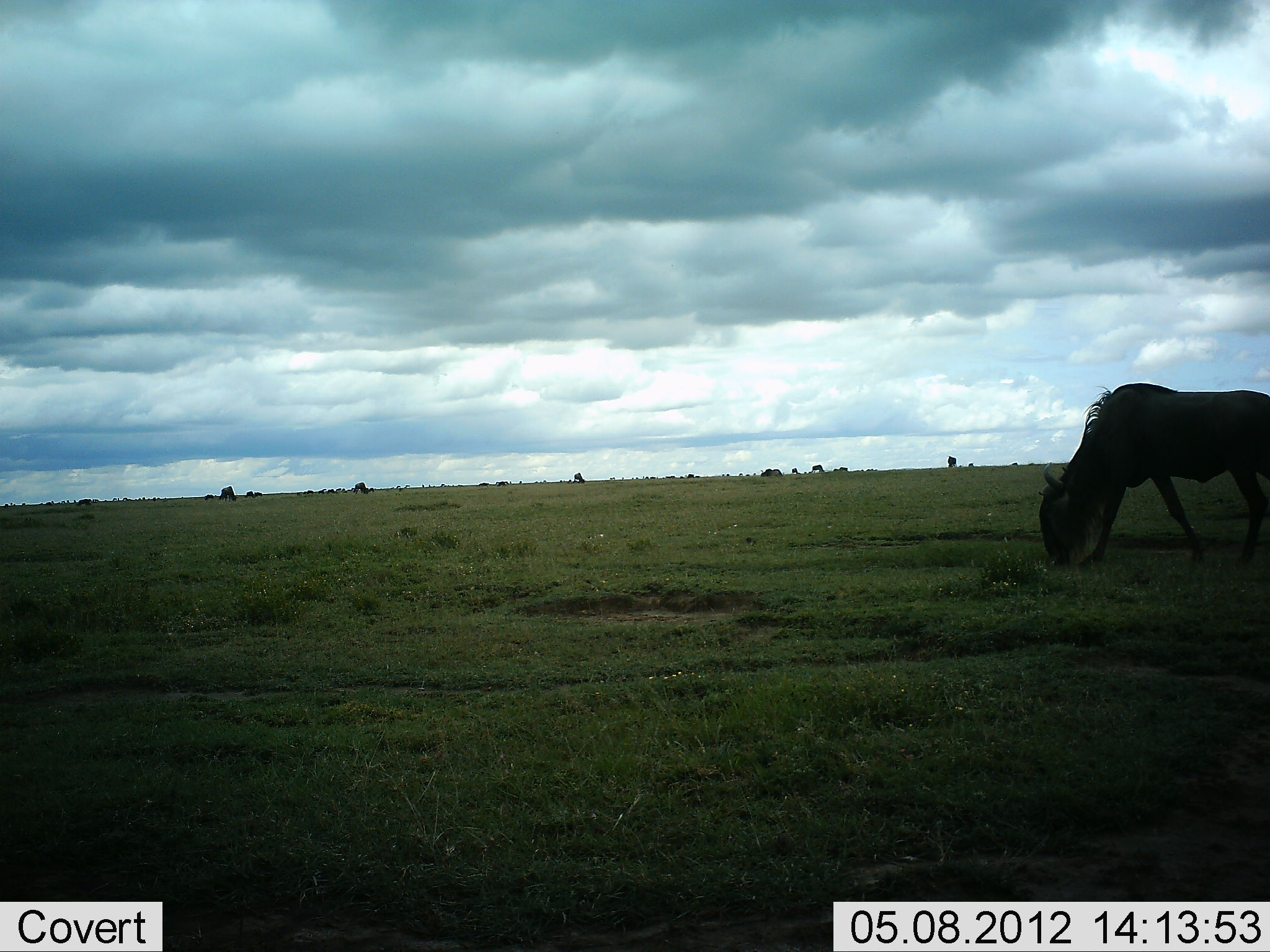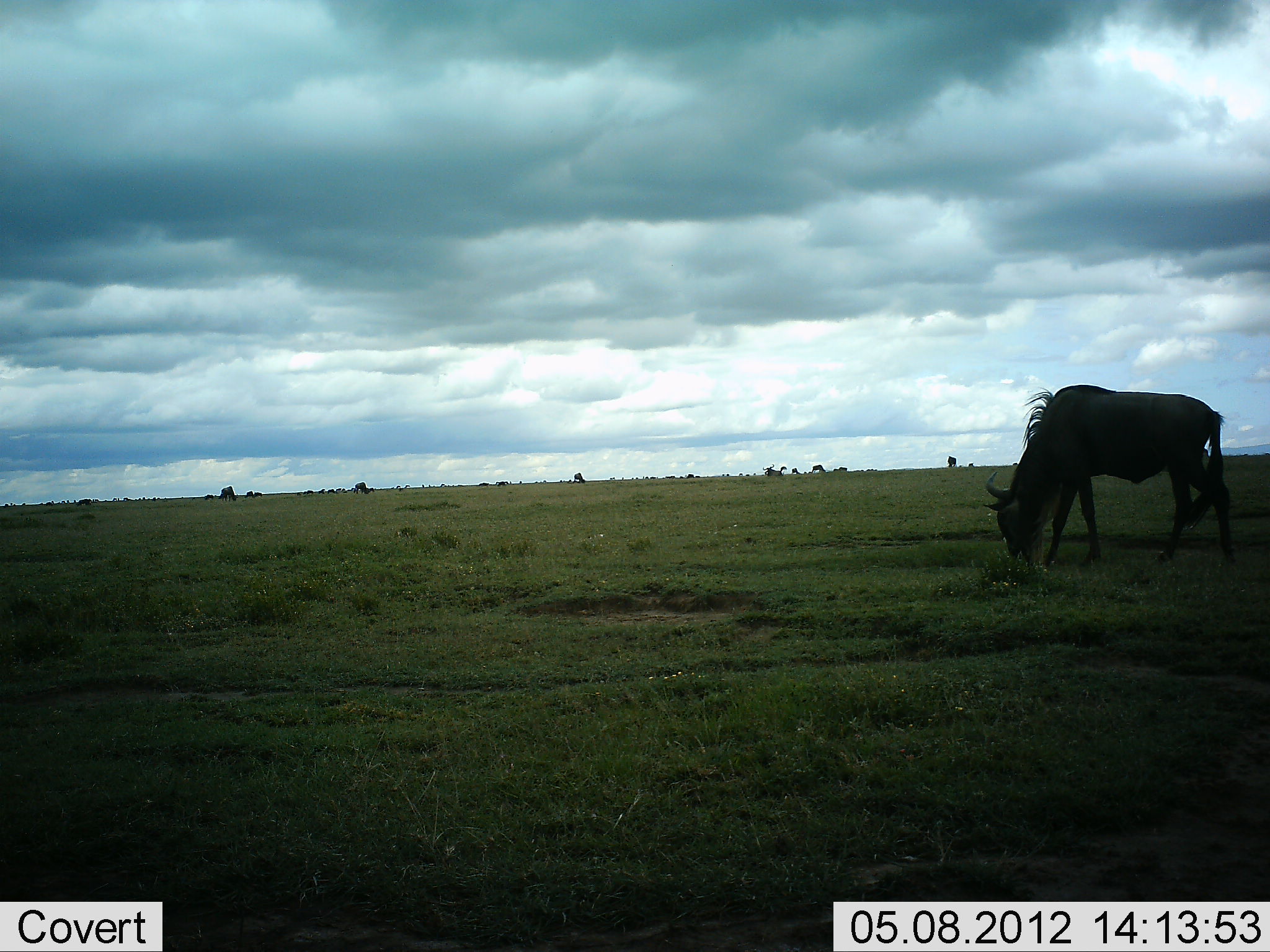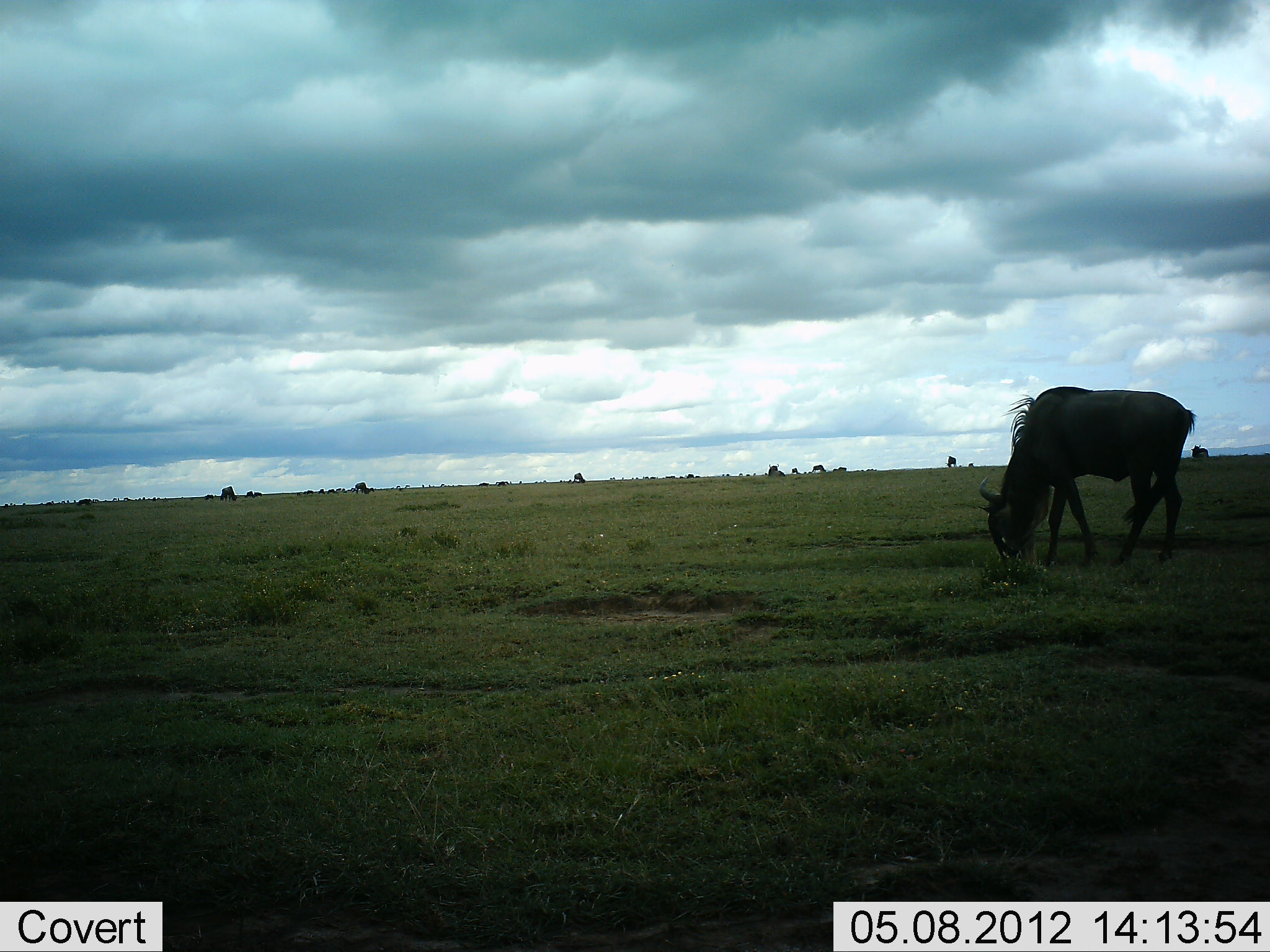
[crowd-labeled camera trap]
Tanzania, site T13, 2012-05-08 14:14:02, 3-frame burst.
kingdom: Animalia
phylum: Chordata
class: Mammalia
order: Artiodactyla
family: Bovidae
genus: Connochaetes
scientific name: Connochaetes taurinus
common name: blue wildebeest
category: wildebeest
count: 1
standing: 27%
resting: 0%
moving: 27%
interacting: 0%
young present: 0%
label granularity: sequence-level